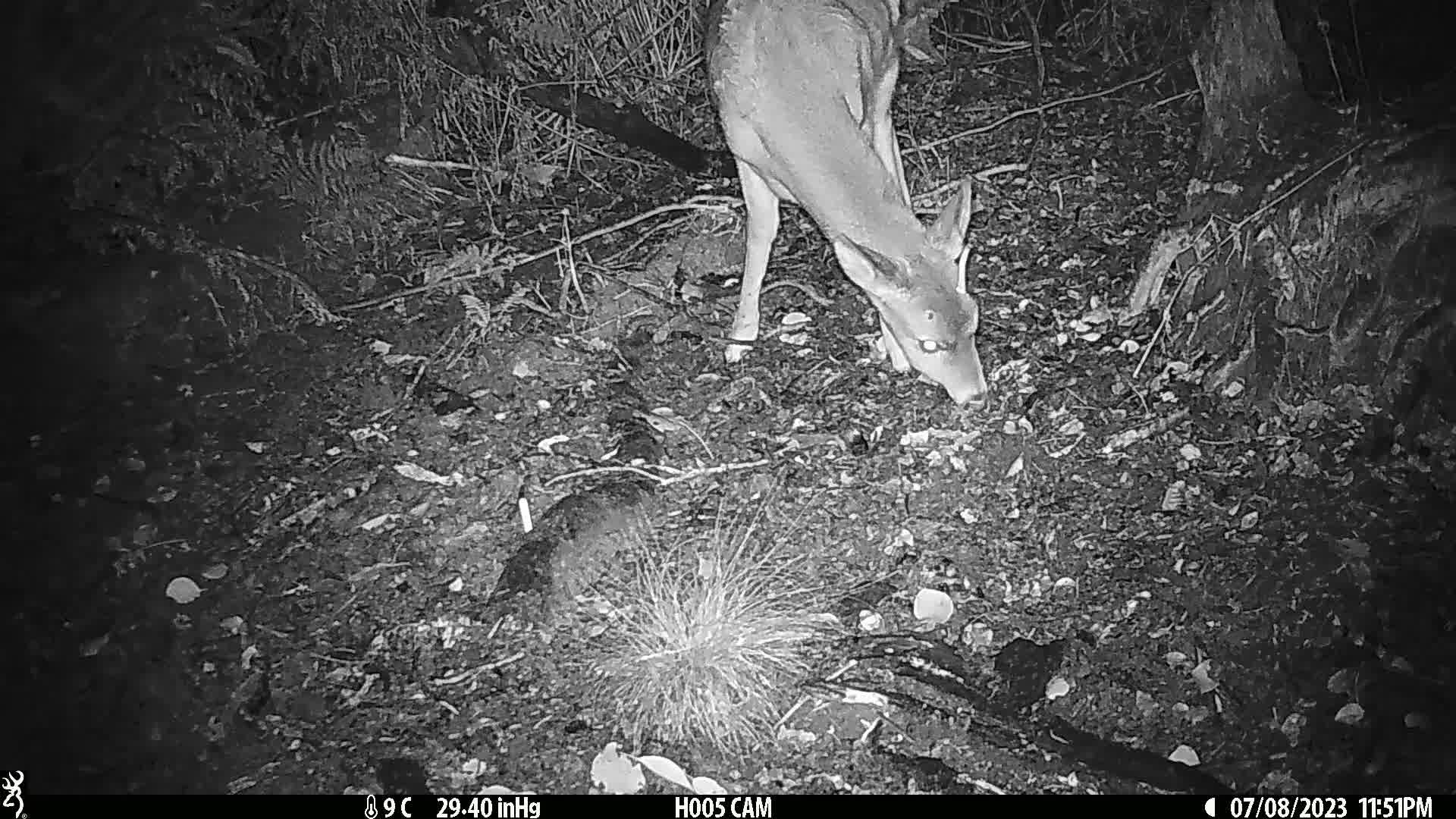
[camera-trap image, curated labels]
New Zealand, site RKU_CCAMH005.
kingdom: Animalia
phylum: Chordata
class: Mammalia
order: Artiodactyla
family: Cervidae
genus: Odocoileus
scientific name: Odocoileus virginianus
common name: white-tailed deer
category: white tailed deer